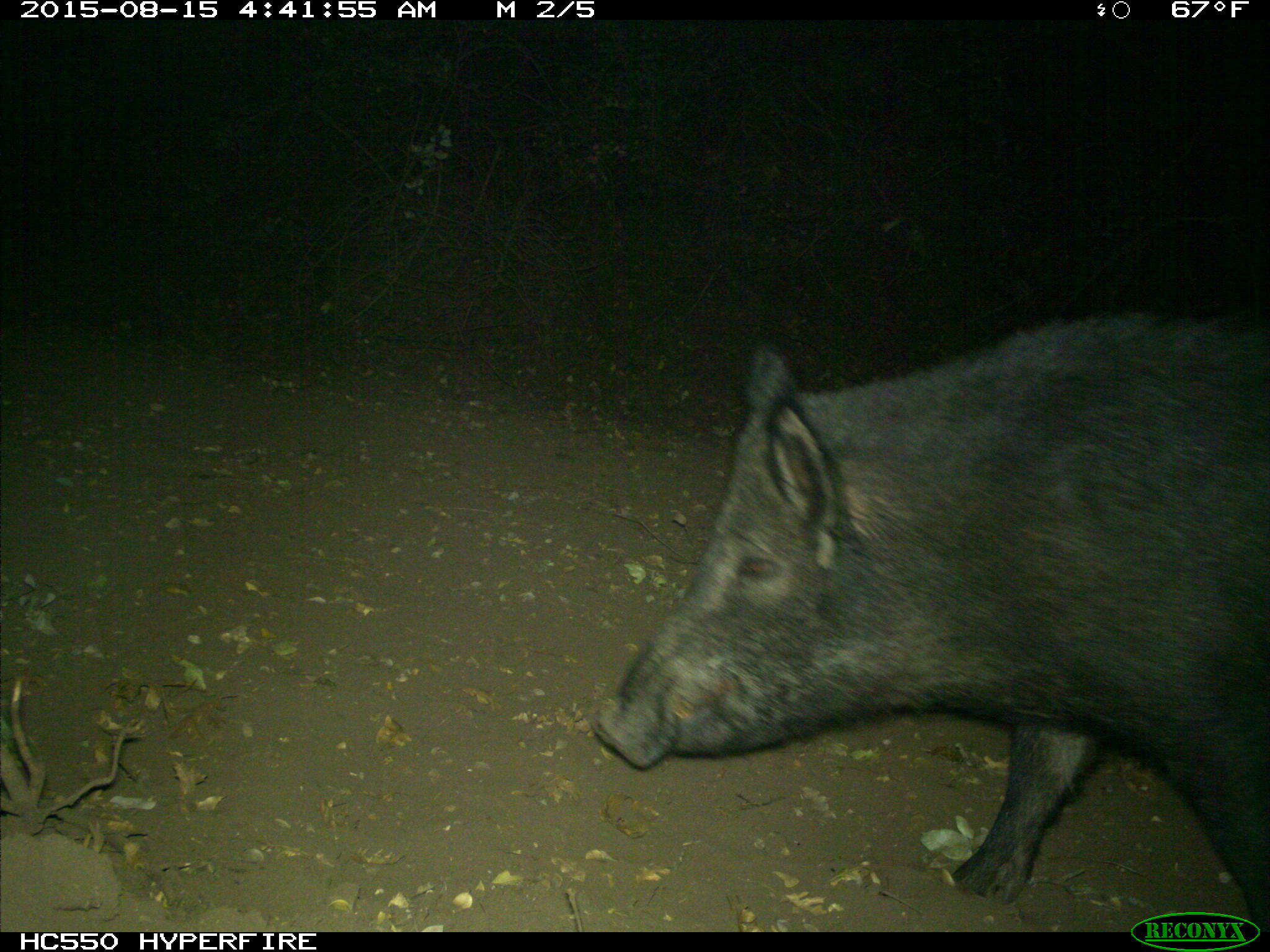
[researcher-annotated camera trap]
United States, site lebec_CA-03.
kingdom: Animalia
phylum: Chordata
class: Mammalia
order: Artiodactyla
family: Suidae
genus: Sus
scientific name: Sus scrofa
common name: wild boar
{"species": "Sus scrofa (wild boar)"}